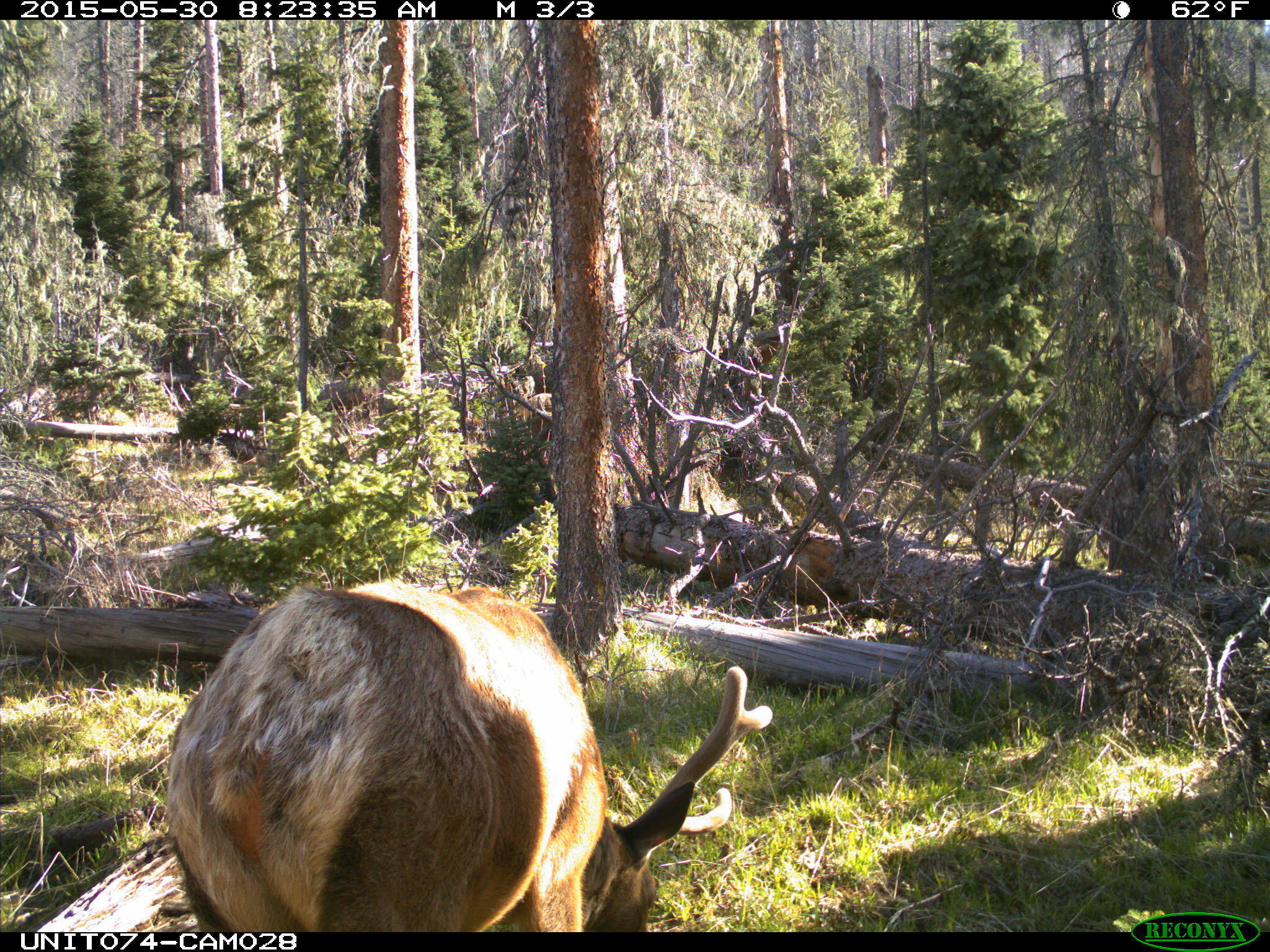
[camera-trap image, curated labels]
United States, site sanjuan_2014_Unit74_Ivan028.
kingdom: Animalia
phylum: Chordata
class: Mammalia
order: Artiodactyla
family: Cervidae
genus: Cervus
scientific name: Cervus elaphus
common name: red deer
Cervus elaphus (red deer).